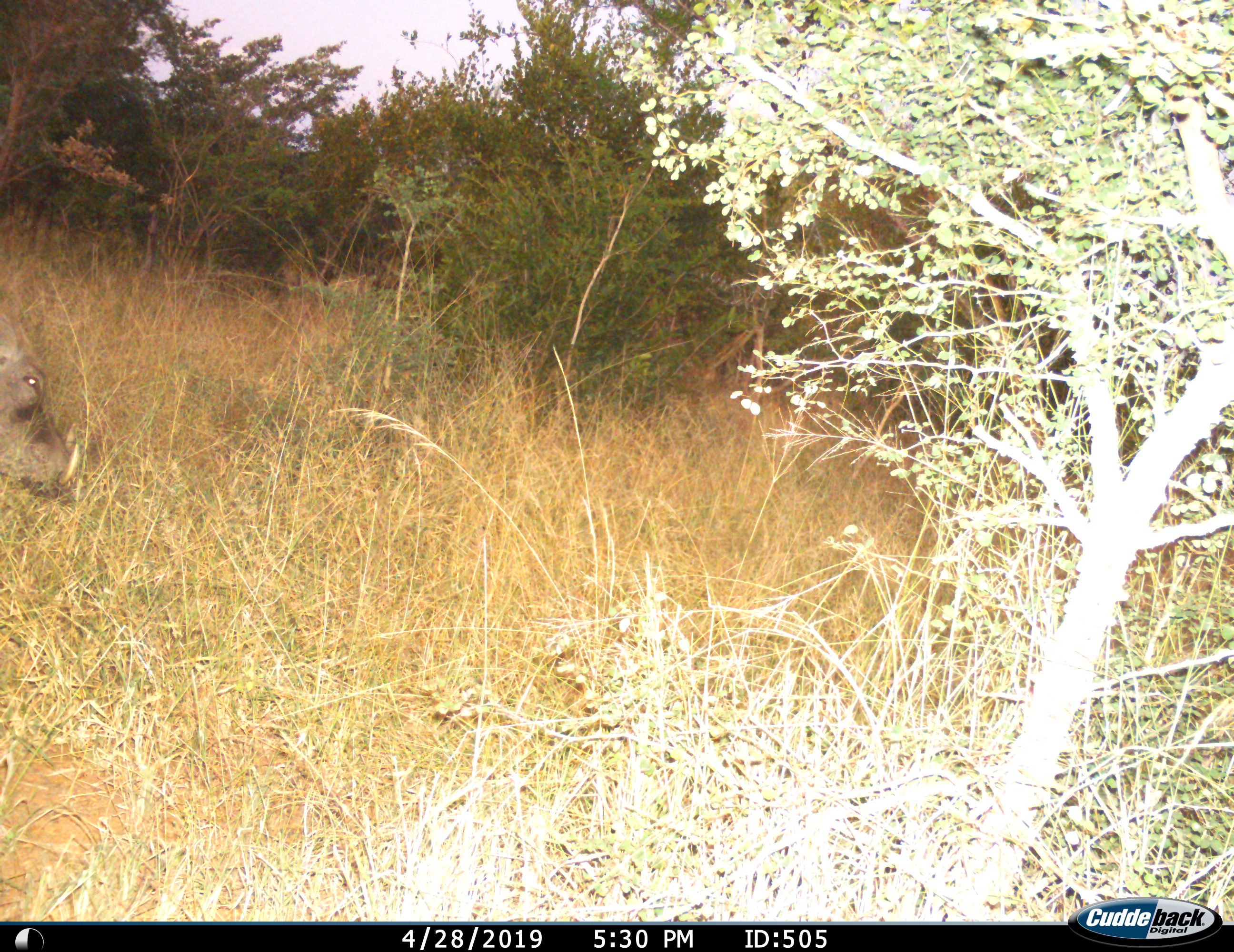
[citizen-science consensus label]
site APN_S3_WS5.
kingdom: Animalia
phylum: Chordata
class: Mammalia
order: Artiodactyla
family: Suidae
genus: Phacochoerus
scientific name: Phacochoerus africanus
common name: warthog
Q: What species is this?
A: Warthog (Phacochoerus africanus).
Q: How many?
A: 1.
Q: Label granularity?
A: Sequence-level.